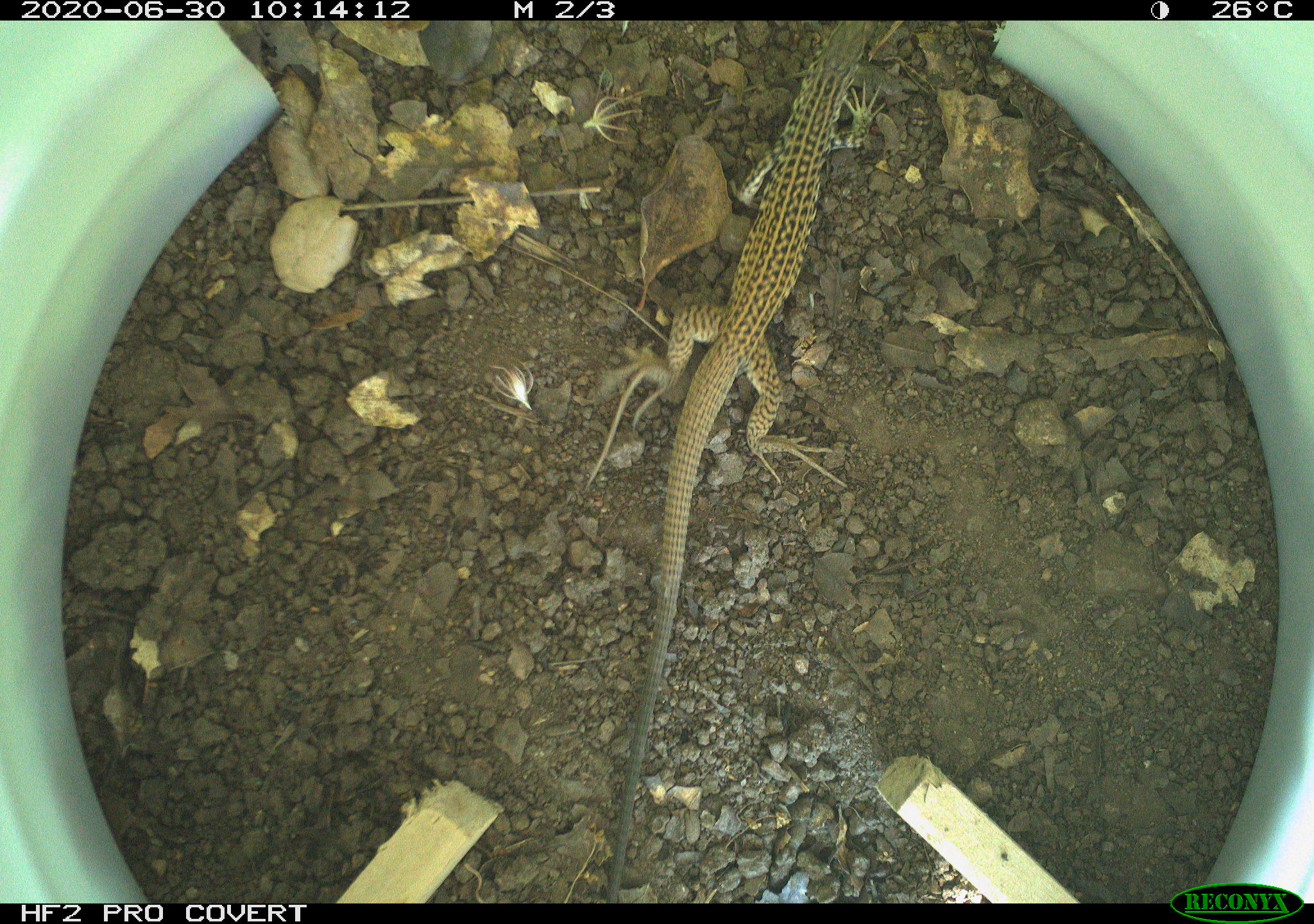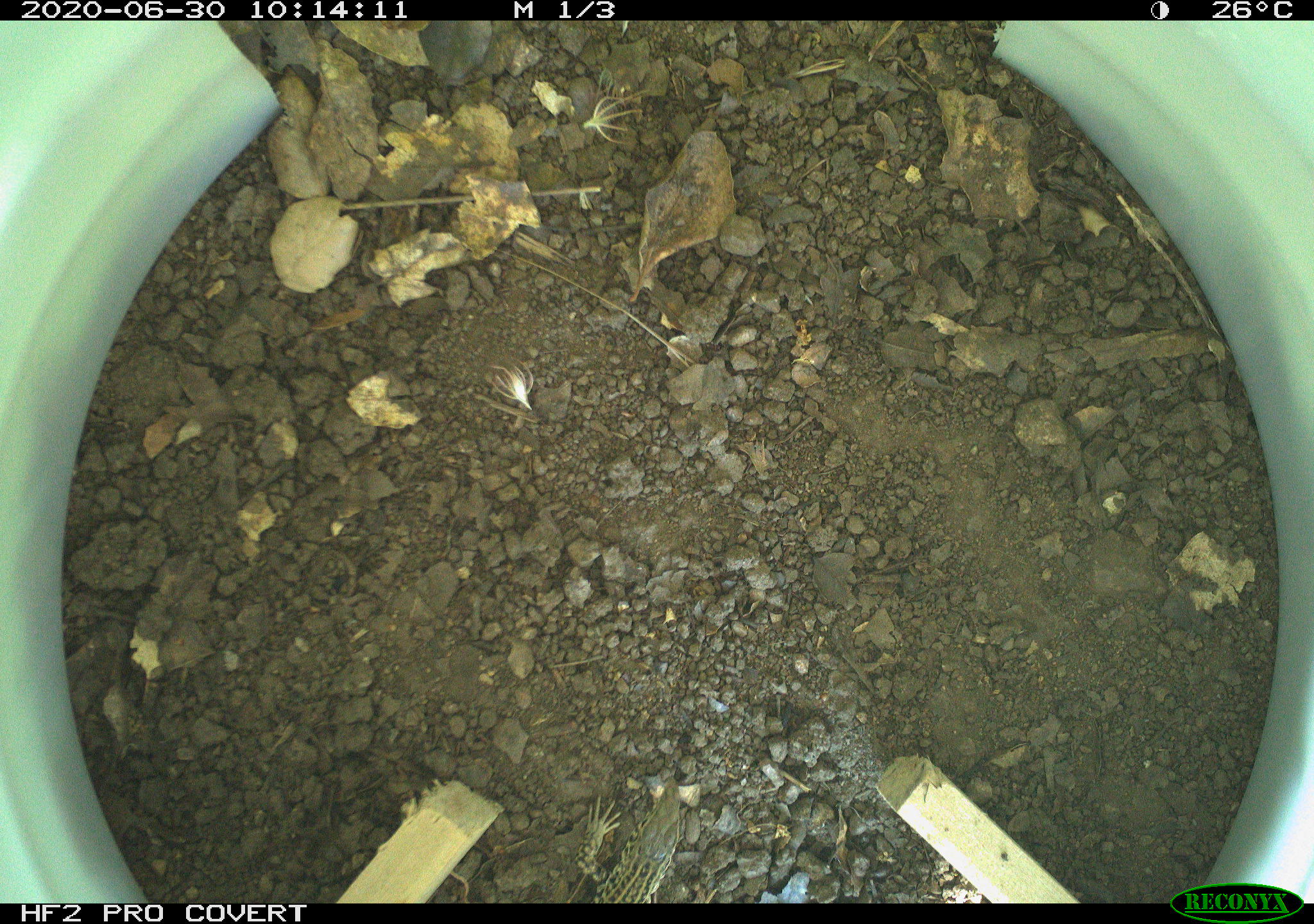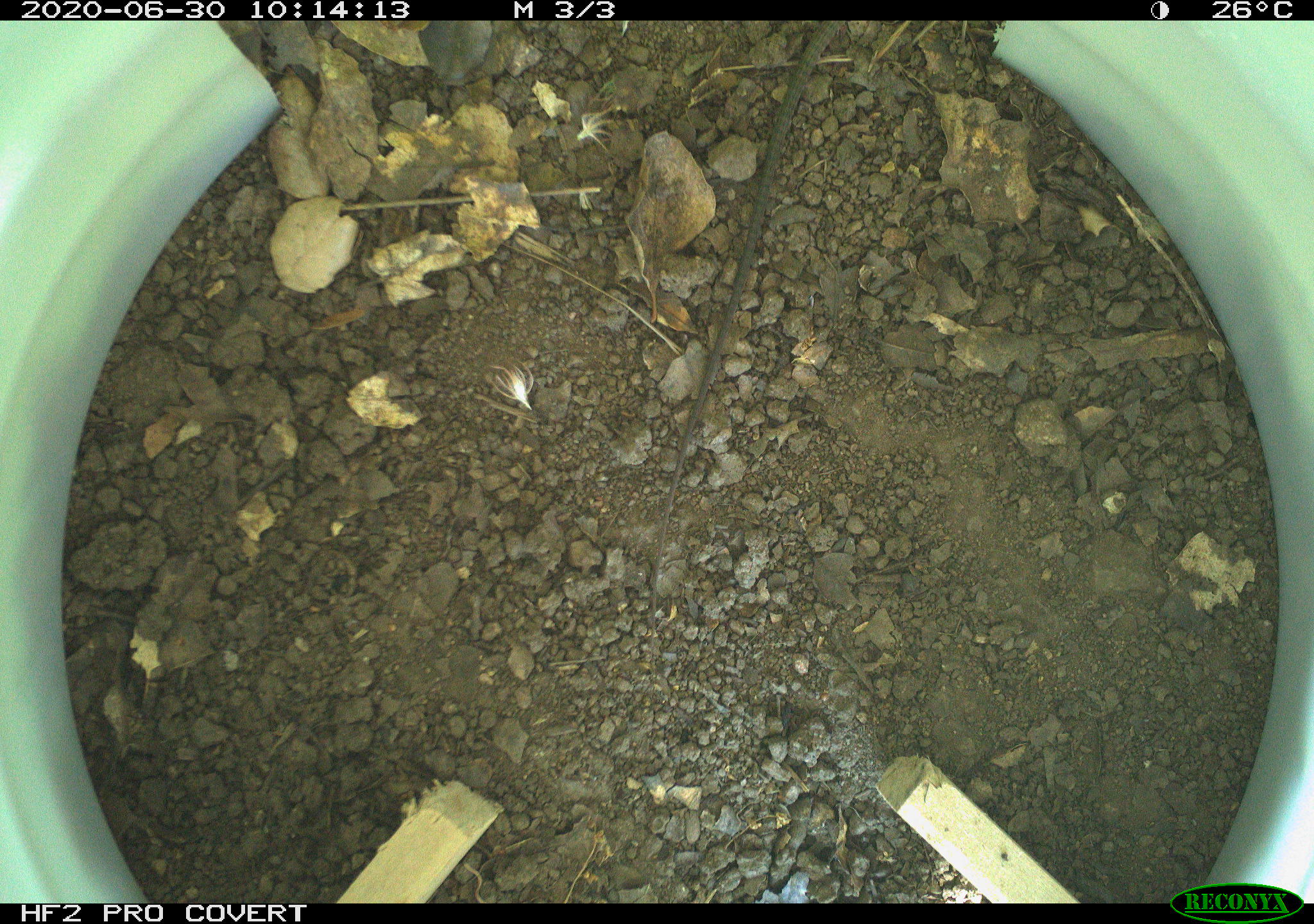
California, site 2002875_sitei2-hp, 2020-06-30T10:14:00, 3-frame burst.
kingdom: Animalia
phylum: Chordata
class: Reptilia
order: Squamata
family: Teiidae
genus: Aspidoscelis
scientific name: Aspidoscelis tigris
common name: western whiptail